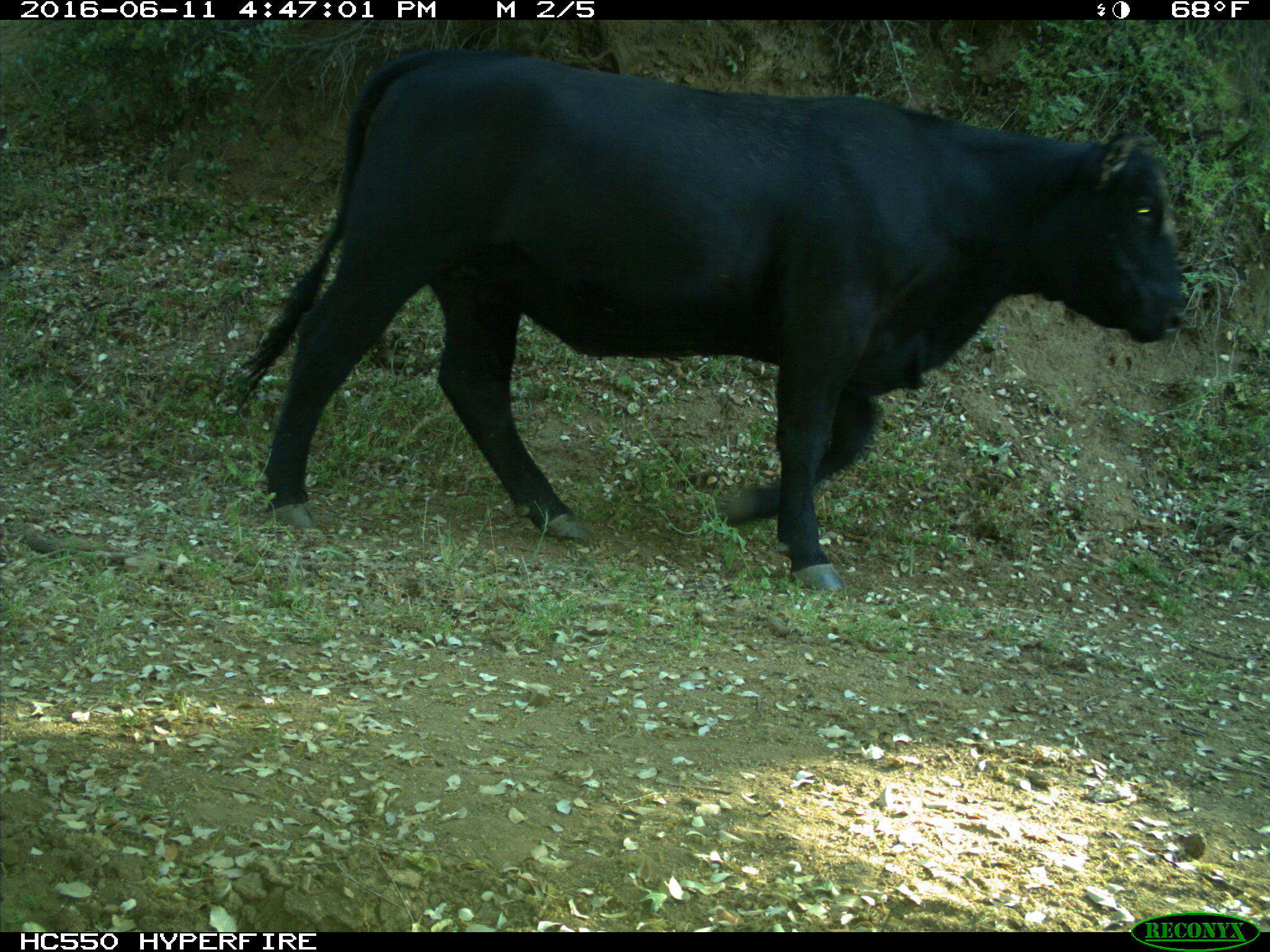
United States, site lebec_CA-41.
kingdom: Animalia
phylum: Chordata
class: Mammalia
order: Artiodactyla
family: Bovidae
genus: Bos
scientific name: Bos taurus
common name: domestic cow